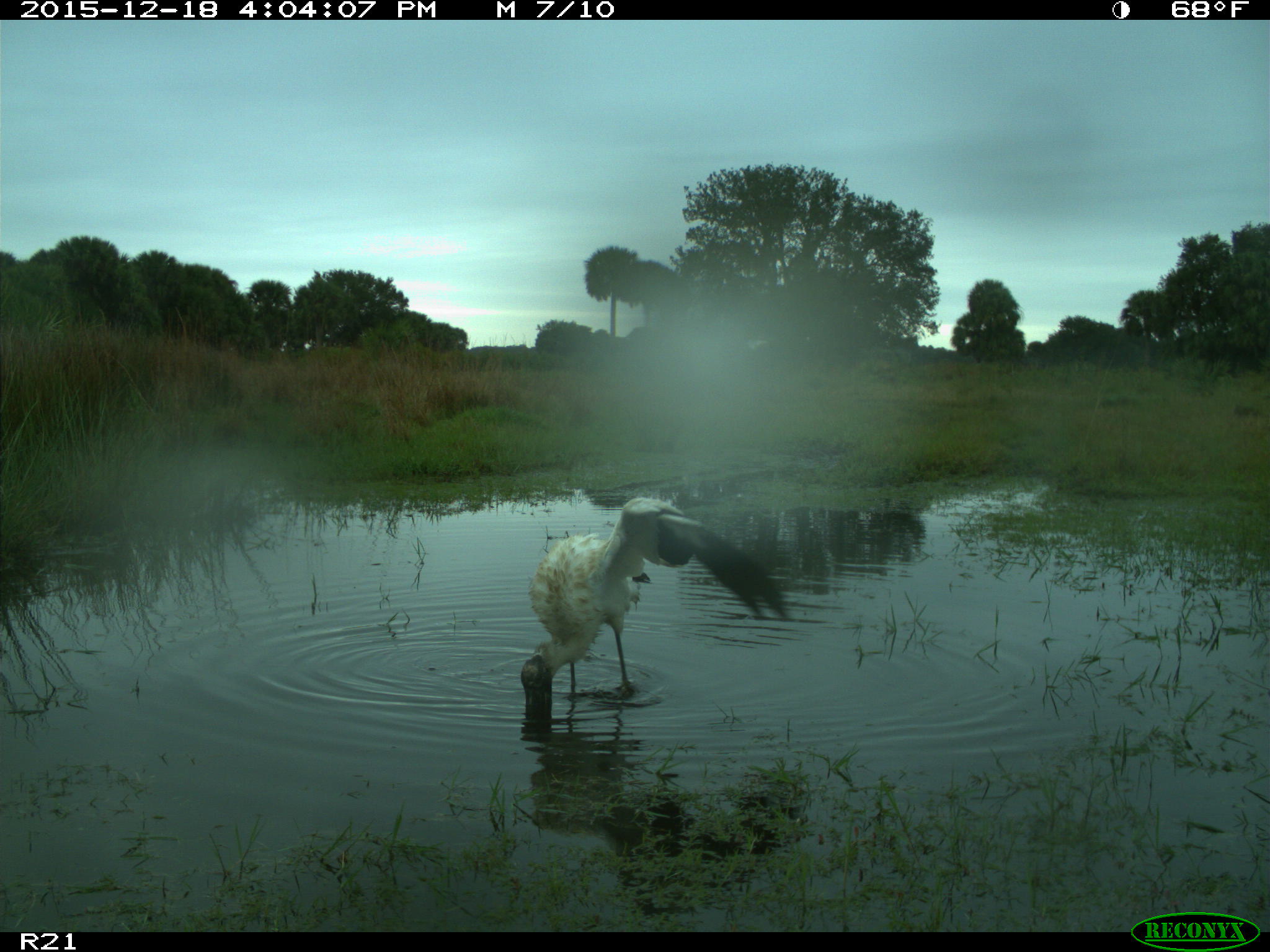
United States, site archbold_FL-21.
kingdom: Animalia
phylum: Chordata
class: Aves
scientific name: Aves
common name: birds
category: unidentified bird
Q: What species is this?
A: Unidentified bird (birds) (Aves).